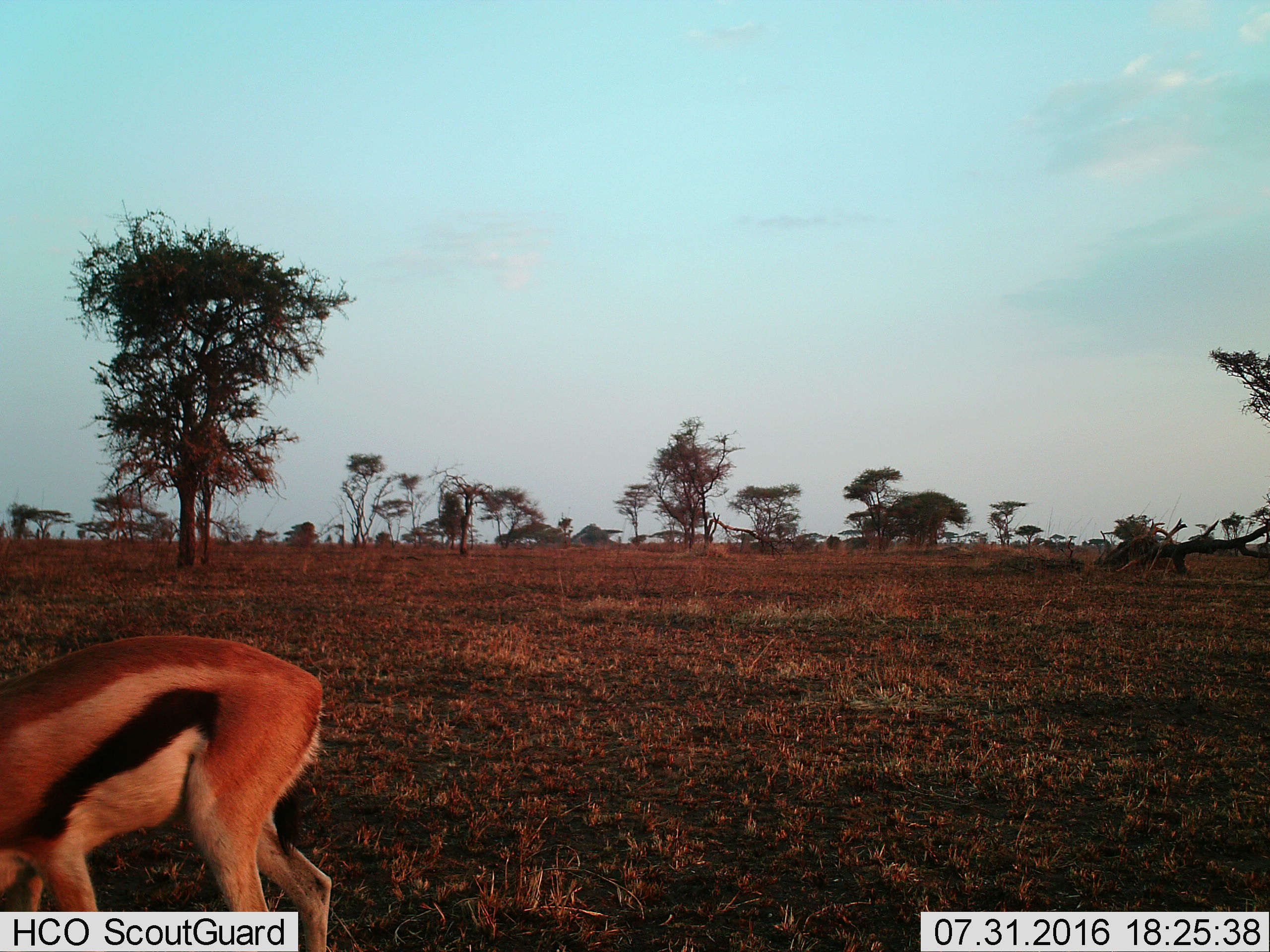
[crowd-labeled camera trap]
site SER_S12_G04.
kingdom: Animalia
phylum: Chordata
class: Mammalia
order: Artiodactyla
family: Bovidae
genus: Eudorcas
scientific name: Eudorcas thomsonii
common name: thomson's gazelle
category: gazellethomsons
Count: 1.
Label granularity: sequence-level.